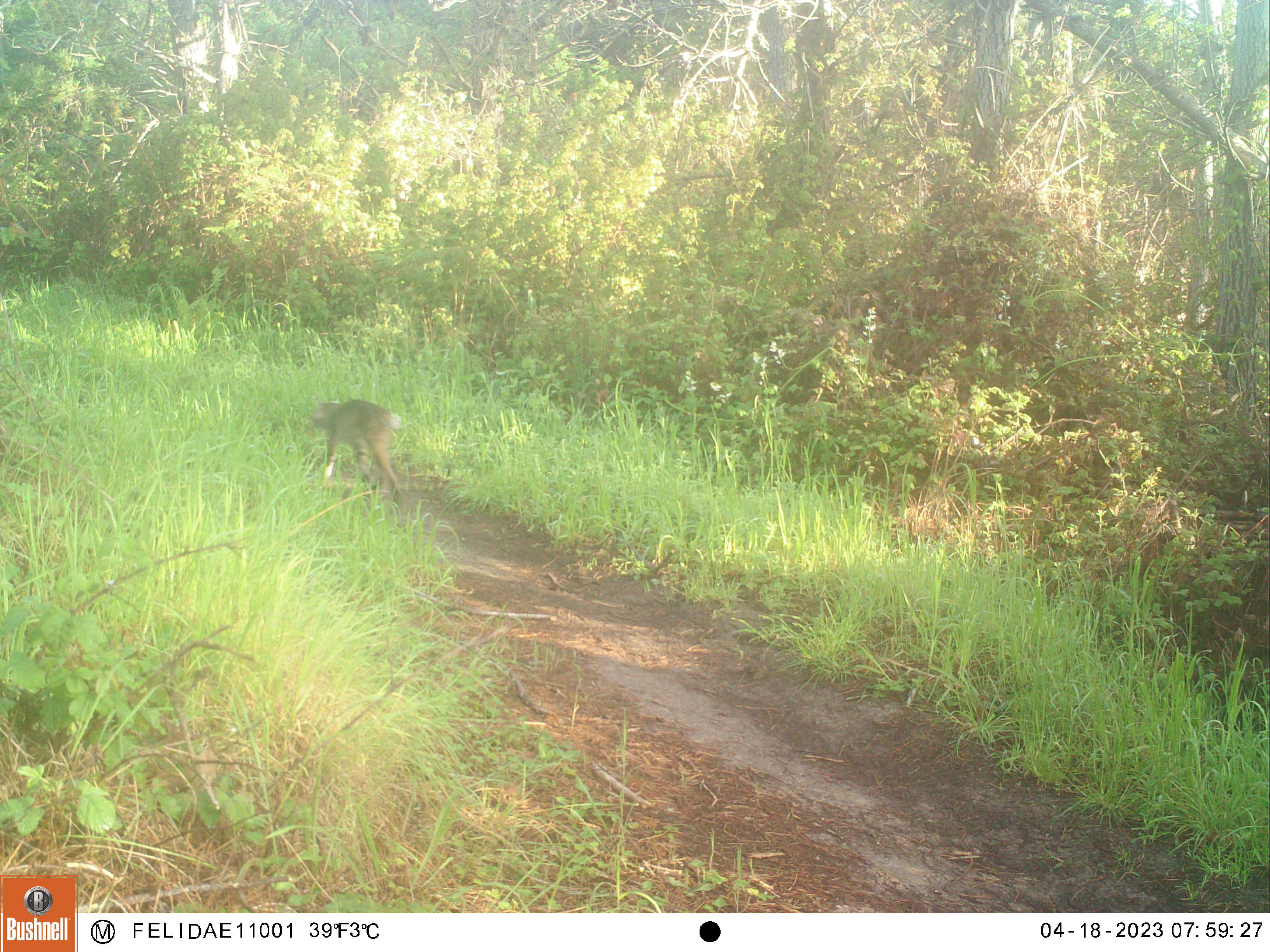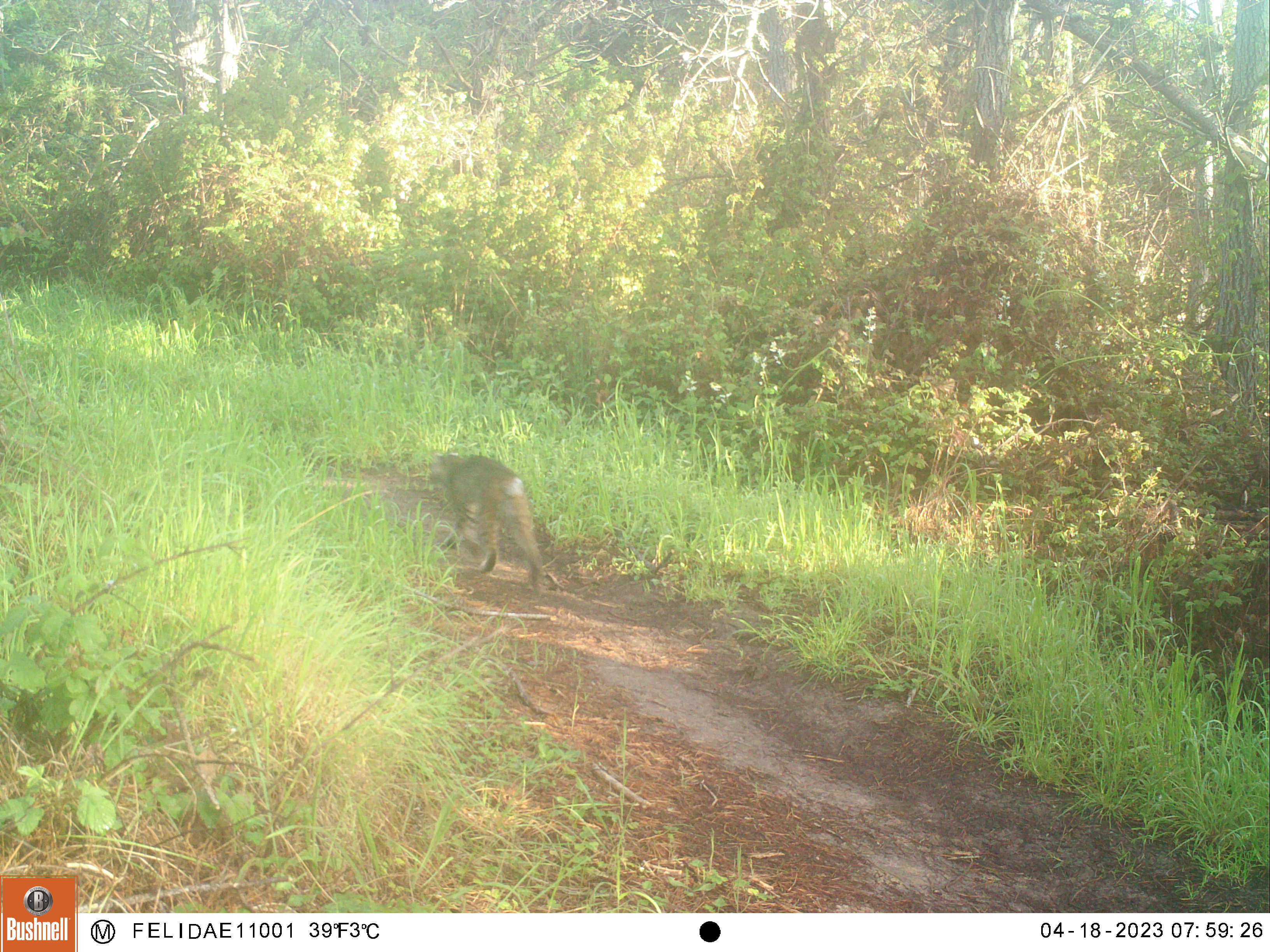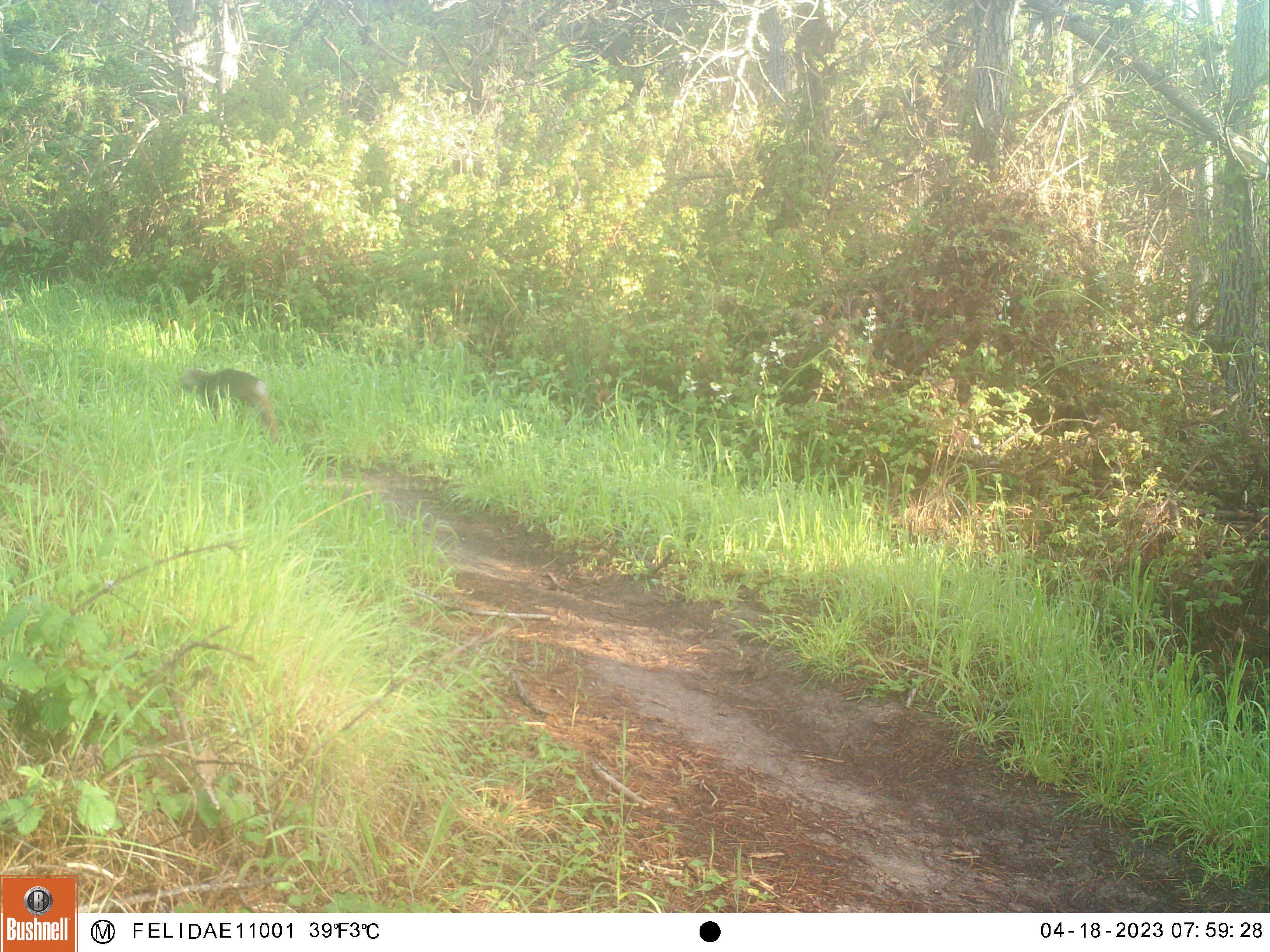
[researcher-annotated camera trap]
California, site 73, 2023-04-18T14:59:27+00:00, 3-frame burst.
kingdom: Animalia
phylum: Chordata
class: Mammalia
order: Carnivora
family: Felidae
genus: Lynx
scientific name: Lynx rufus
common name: bobcat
Bobcat (Lynx rufus).